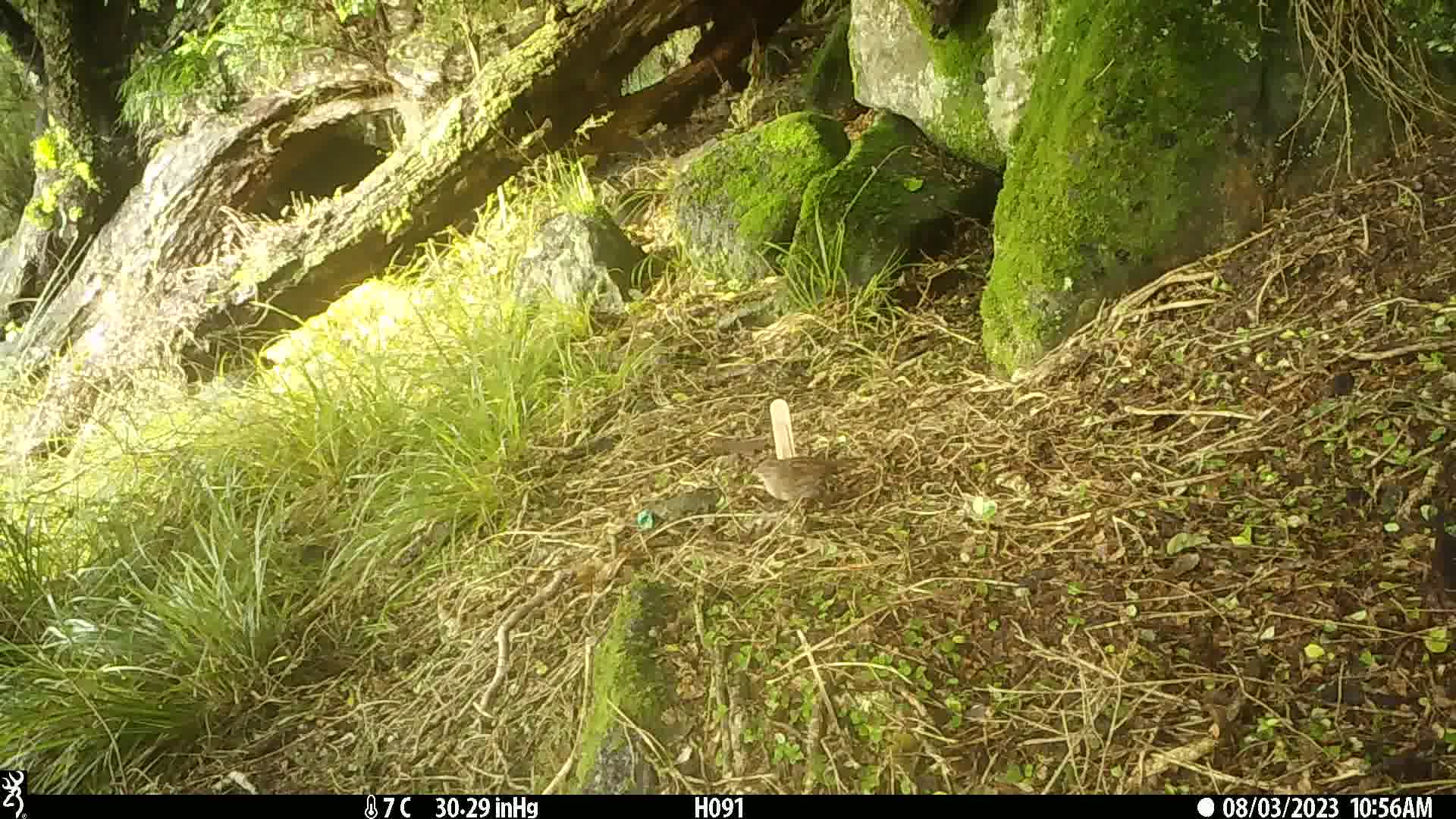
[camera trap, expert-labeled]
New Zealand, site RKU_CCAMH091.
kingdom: Animalia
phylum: Chordata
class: Aves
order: Passeriformes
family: Prunellidae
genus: Prunella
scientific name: Prunella modularis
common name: dunnock